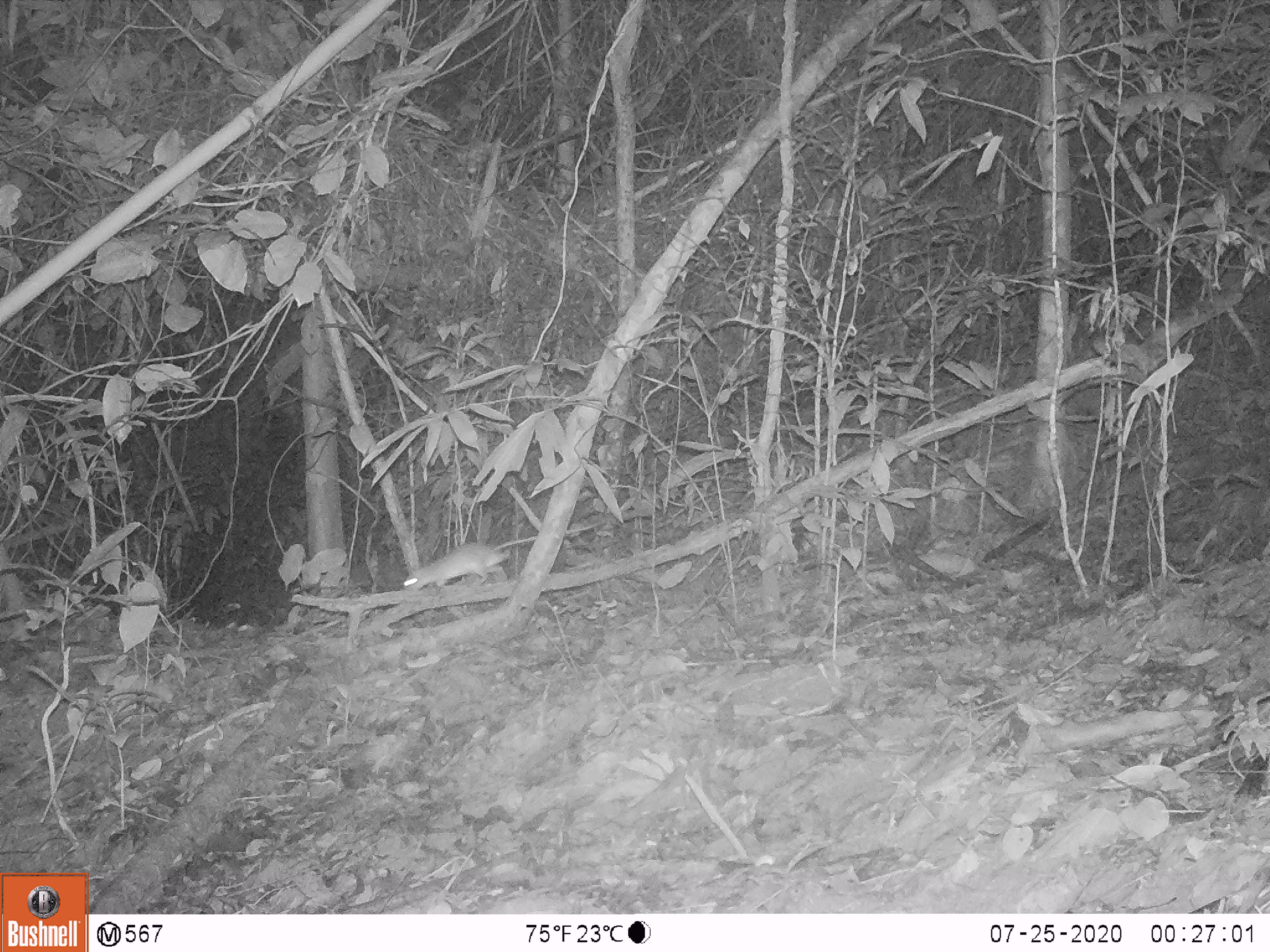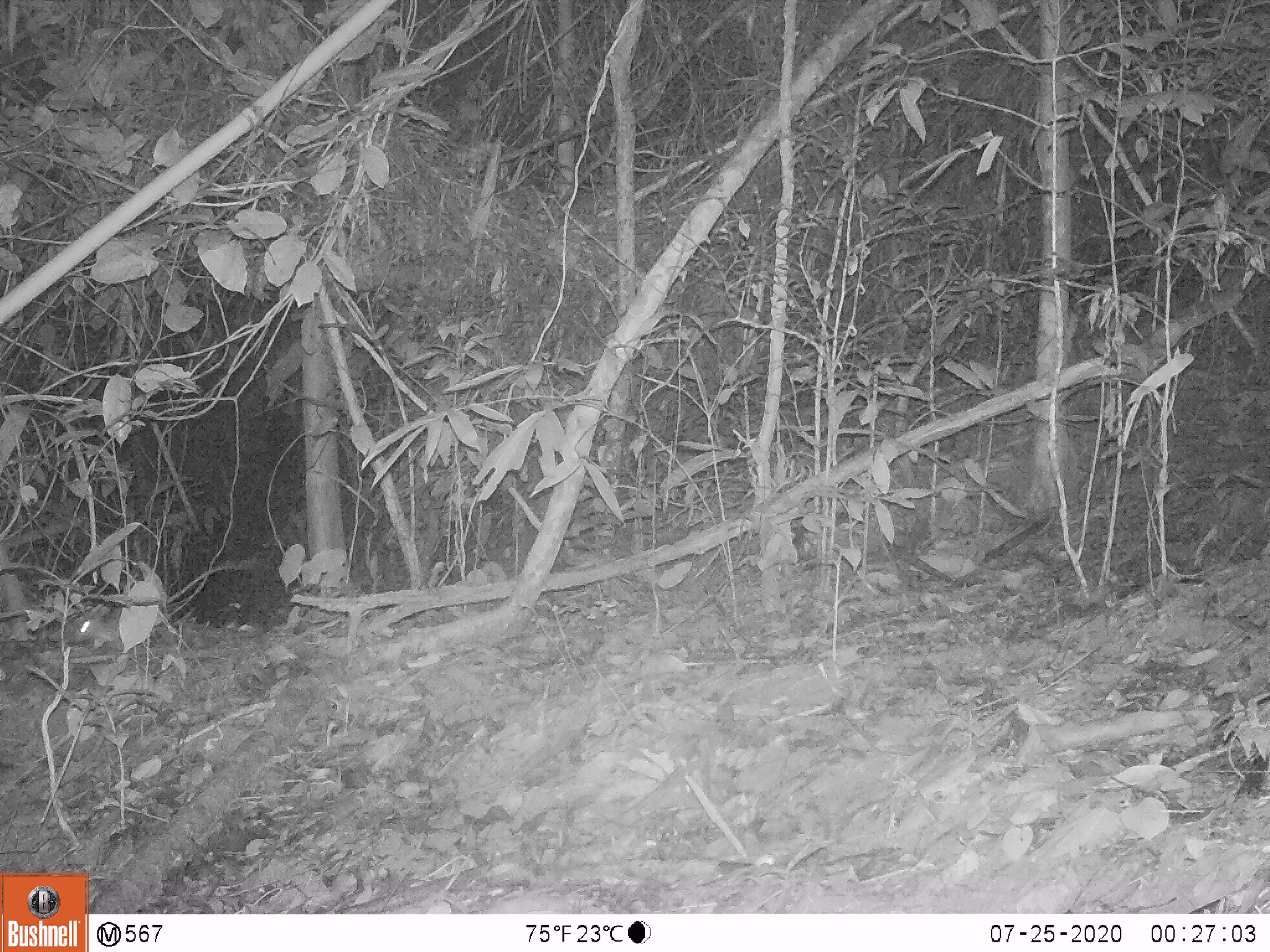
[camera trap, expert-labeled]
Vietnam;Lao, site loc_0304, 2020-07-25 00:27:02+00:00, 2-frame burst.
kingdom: Animalia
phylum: Chordata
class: Mammalia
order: Rodentia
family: Muridae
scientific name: Muridae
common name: old-world mice and rats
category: unidentified murid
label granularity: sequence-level